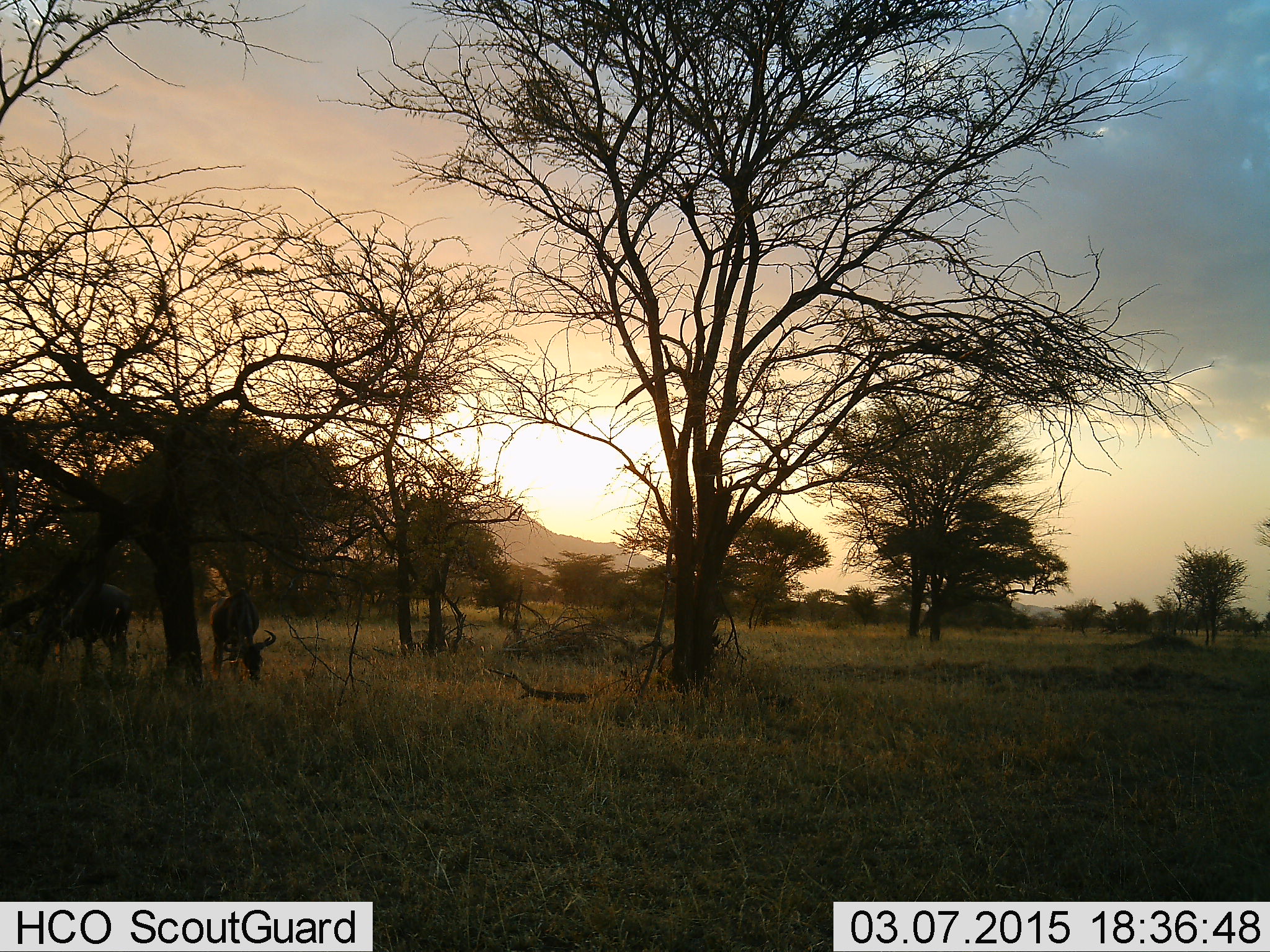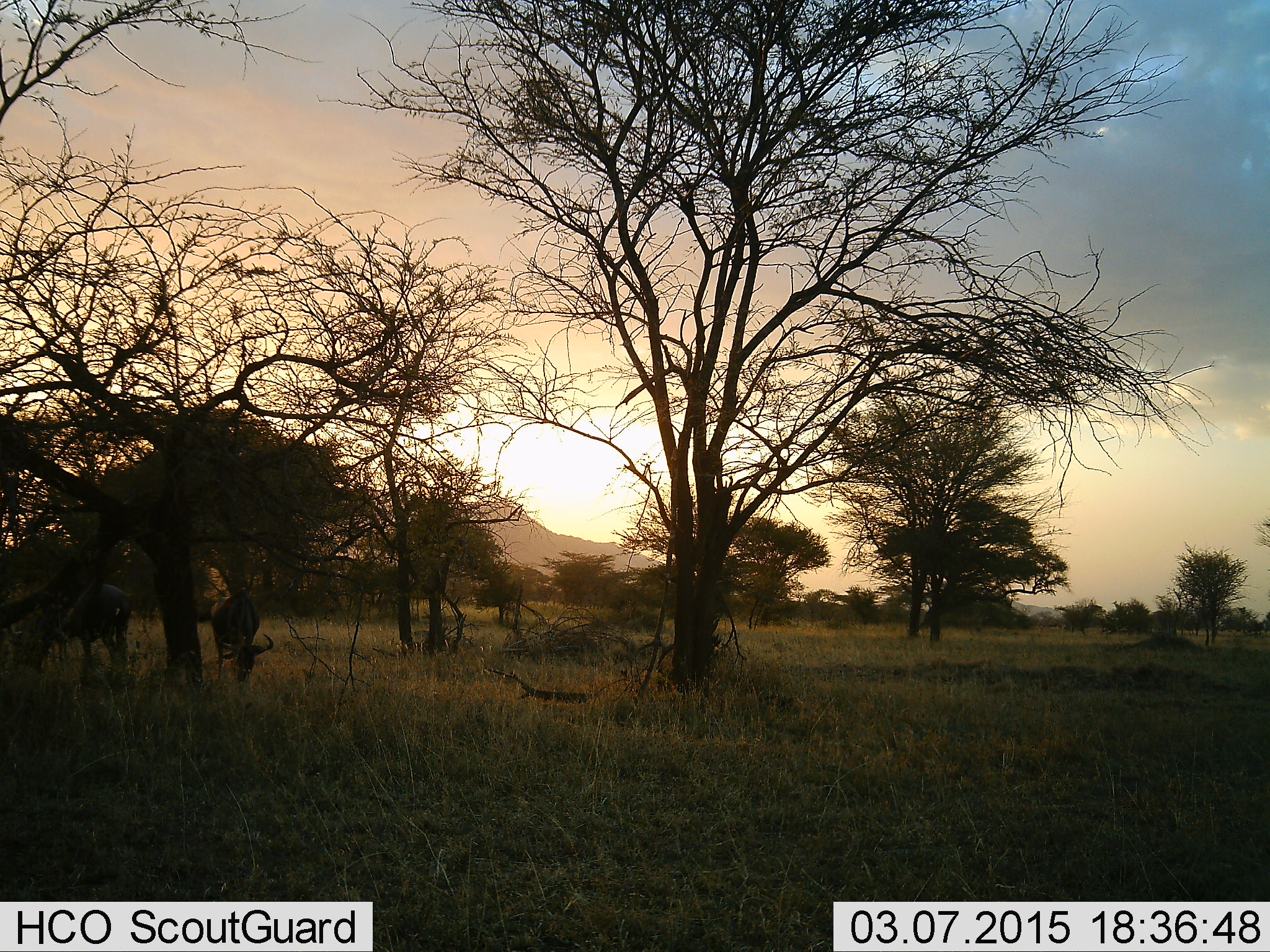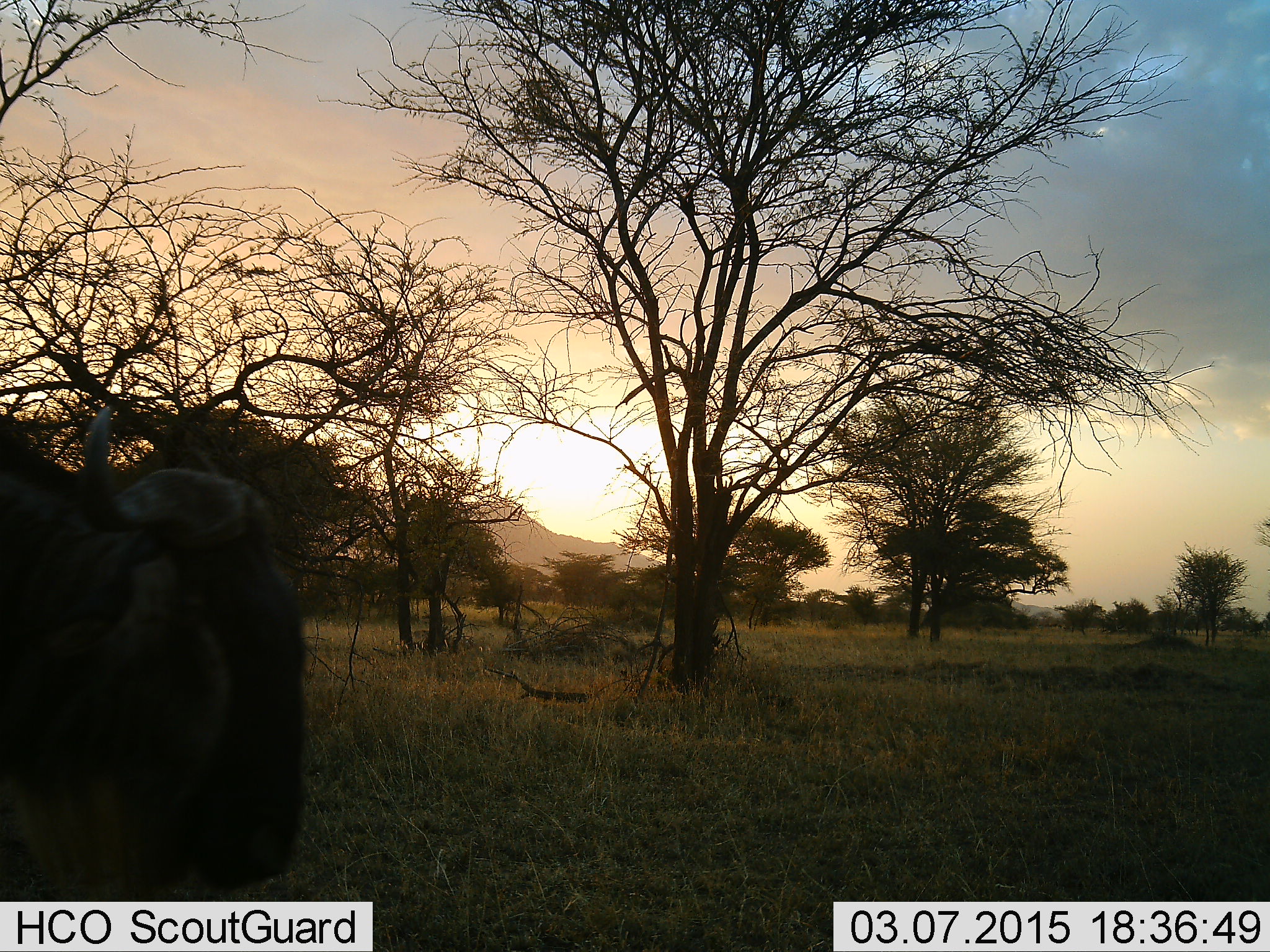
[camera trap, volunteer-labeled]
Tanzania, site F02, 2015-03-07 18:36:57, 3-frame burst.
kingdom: Animalia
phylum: Chordata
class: Mammalia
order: Artiodactyla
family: Bovidae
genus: Connochaetes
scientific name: Connochaetes taurinus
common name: blue wildebeest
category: wildebeest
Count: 3.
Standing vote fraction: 60%.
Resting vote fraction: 0%.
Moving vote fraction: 50%.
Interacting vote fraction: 10%.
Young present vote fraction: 0%.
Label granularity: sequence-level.